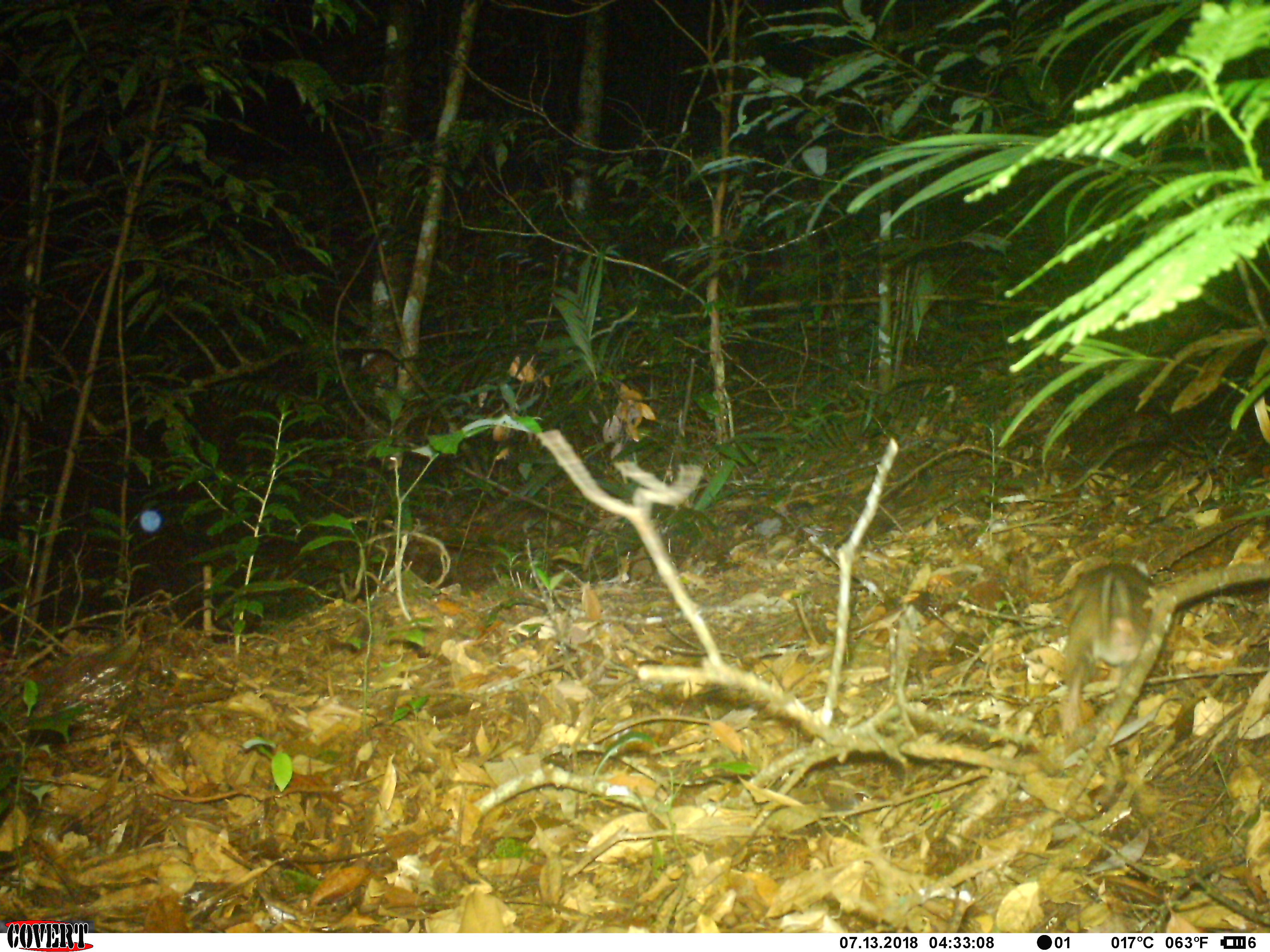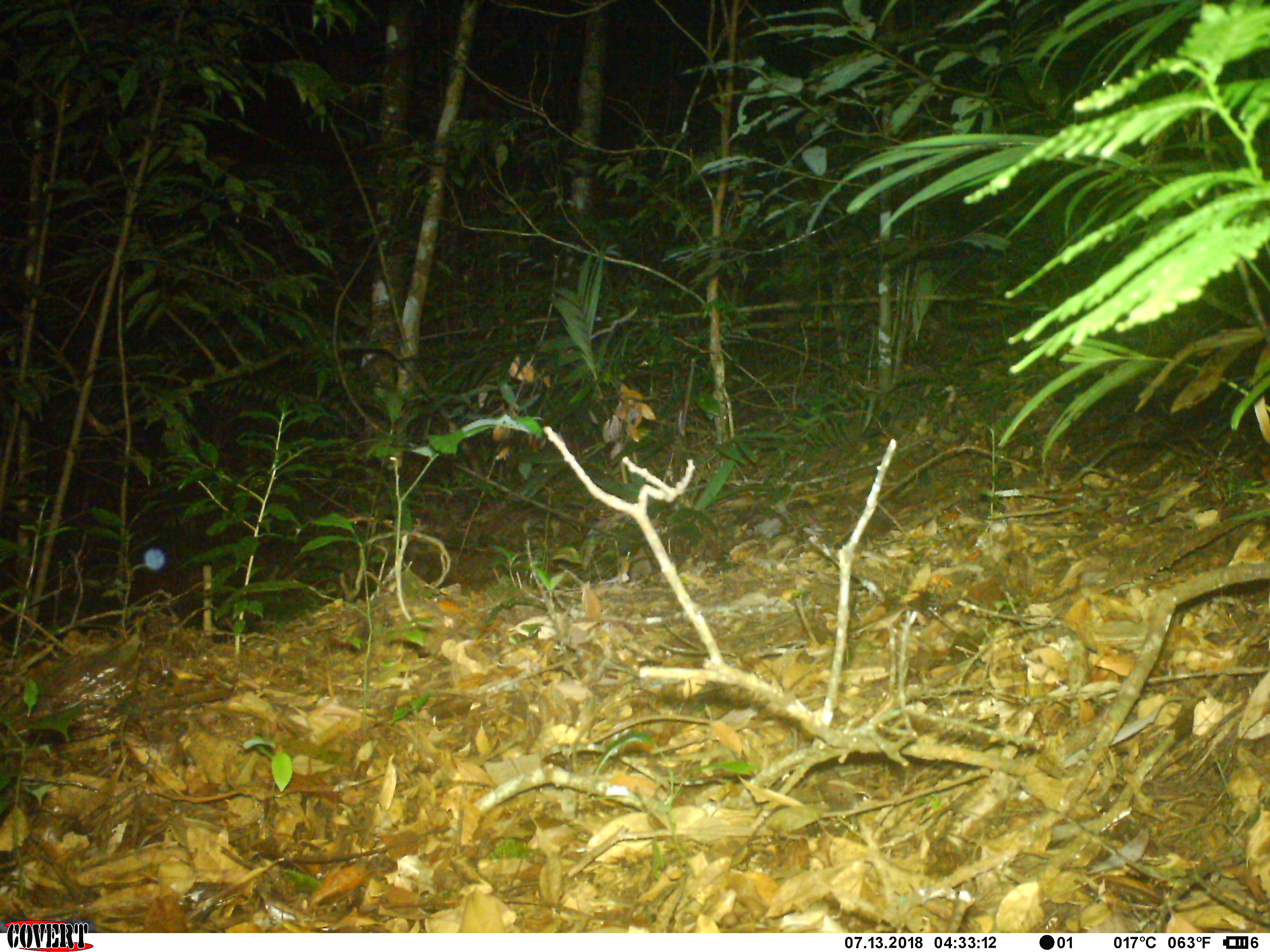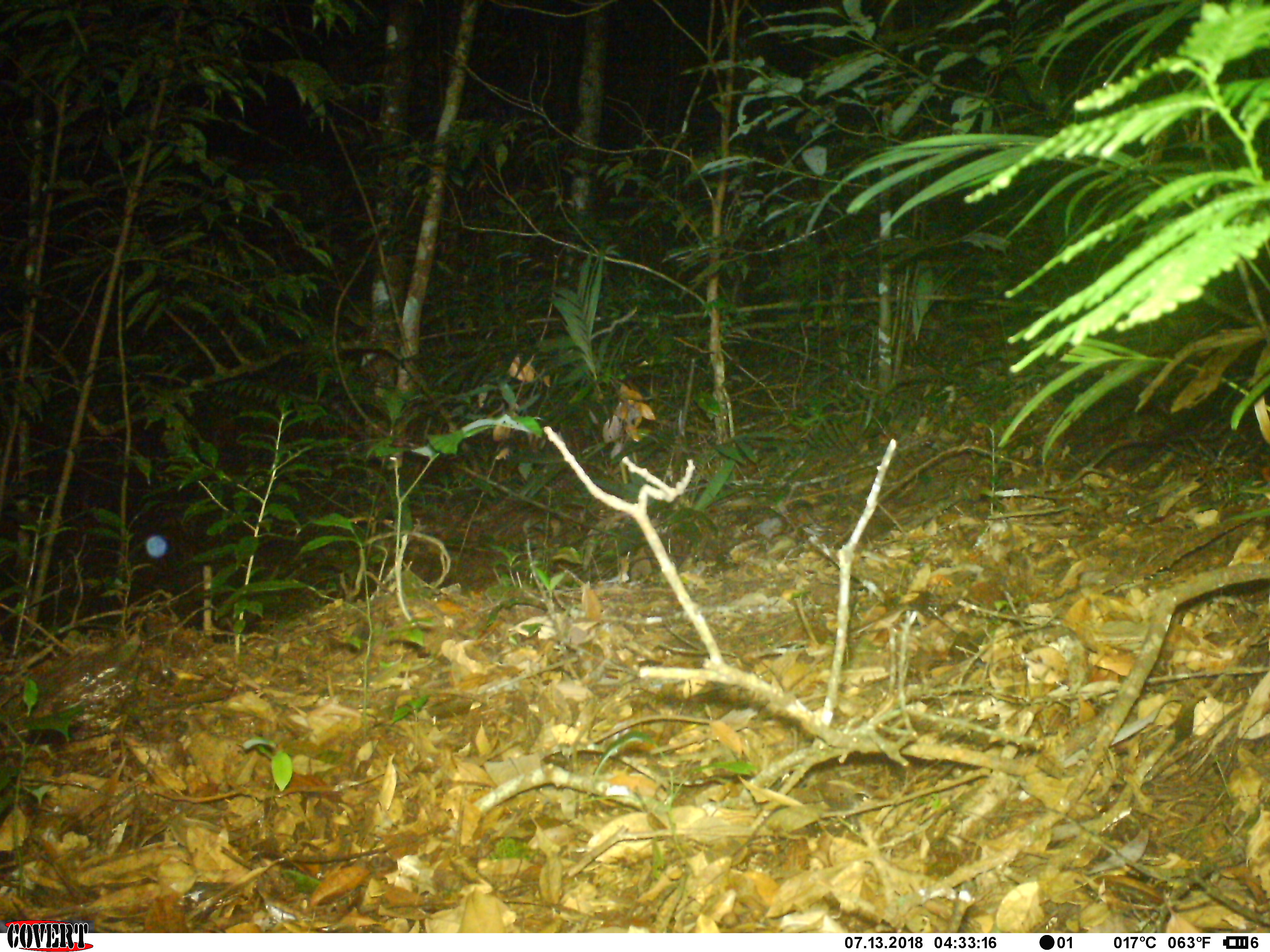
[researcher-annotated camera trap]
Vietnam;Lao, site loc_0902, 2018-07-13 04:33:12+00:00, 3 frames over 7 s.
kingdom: Animalia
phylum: Chordata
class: Mammalia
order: Rodentia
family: Muridae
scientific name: Muridae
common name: old-world mice and rats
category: unidentified murid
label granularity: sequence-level